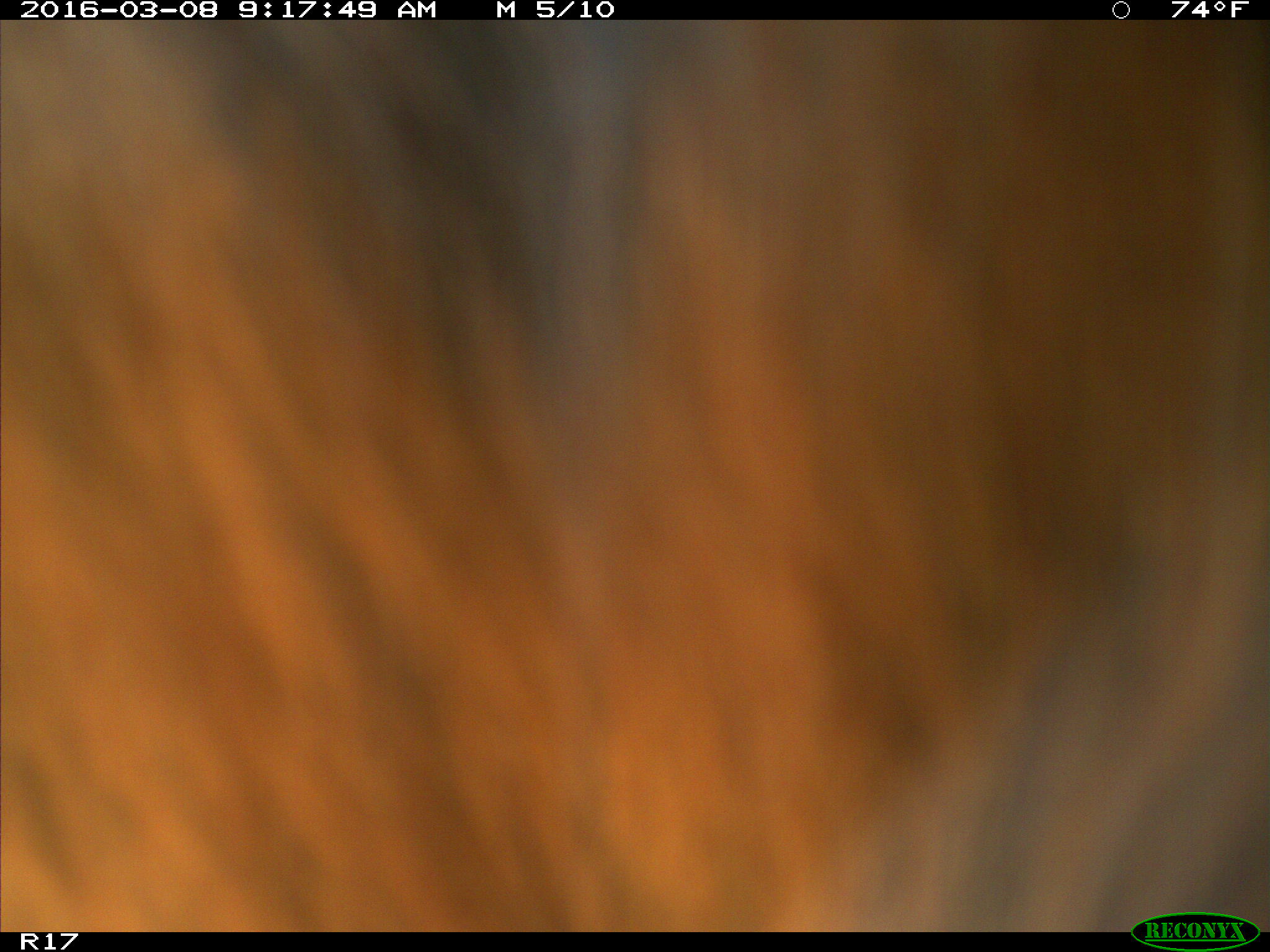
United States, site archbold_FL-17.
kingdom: Animalia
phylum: Chordata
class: Mammalia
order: Artiodactyla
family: Bovidae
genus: Bos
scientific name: Bos taurus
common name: domestic cow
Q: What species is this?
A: Bos taurus (domestic cow).